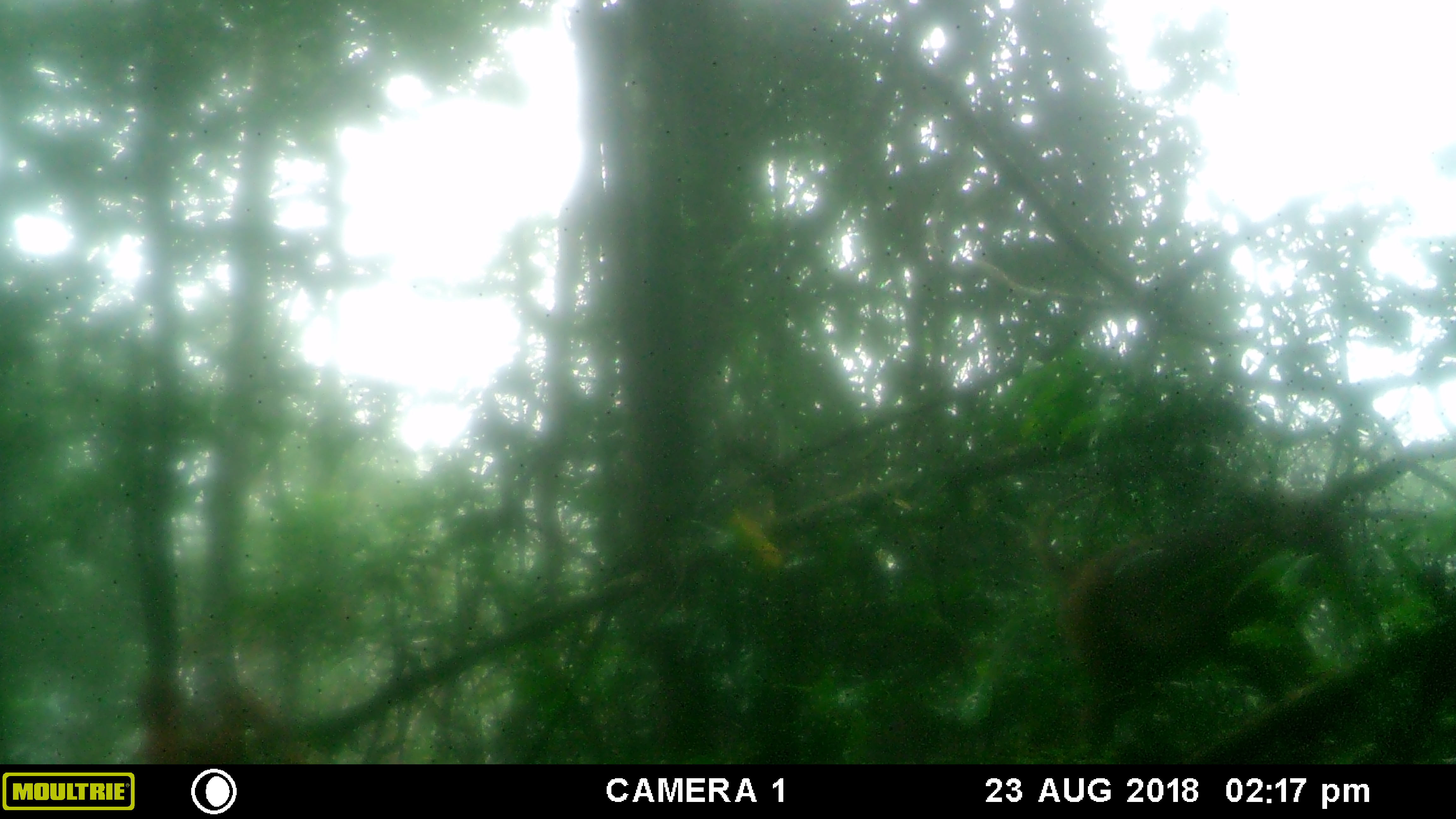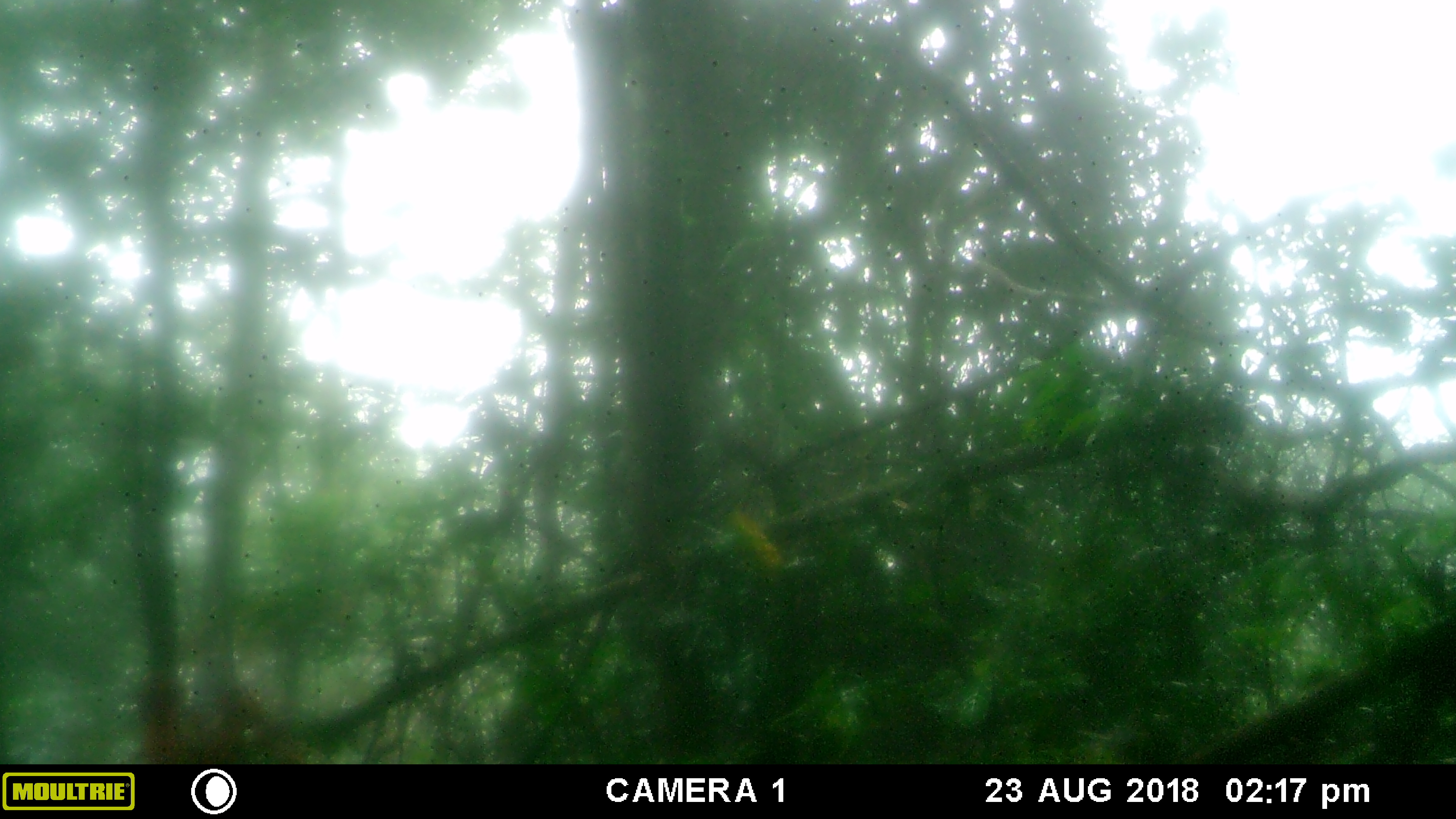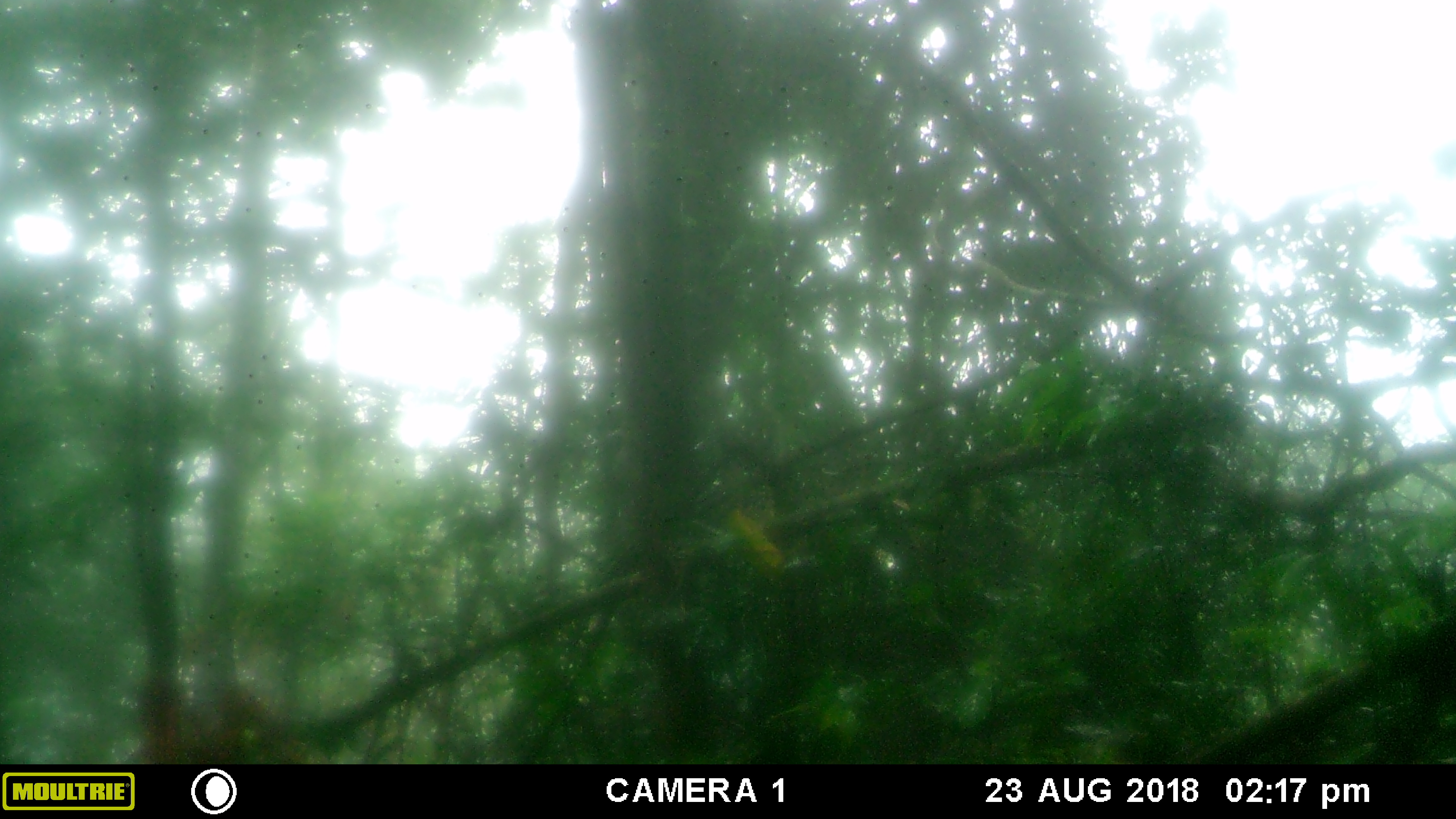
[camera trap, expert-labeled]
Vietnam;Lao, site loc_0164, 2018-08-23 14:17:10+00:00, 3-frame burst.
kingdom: Animalia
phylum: Chordata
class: Mammalia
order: Primates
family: Cercopithecidae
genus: Macaca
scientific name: Macaca arctoides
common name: stump-tailed macaque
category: stump tailed macaque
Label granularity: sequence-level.